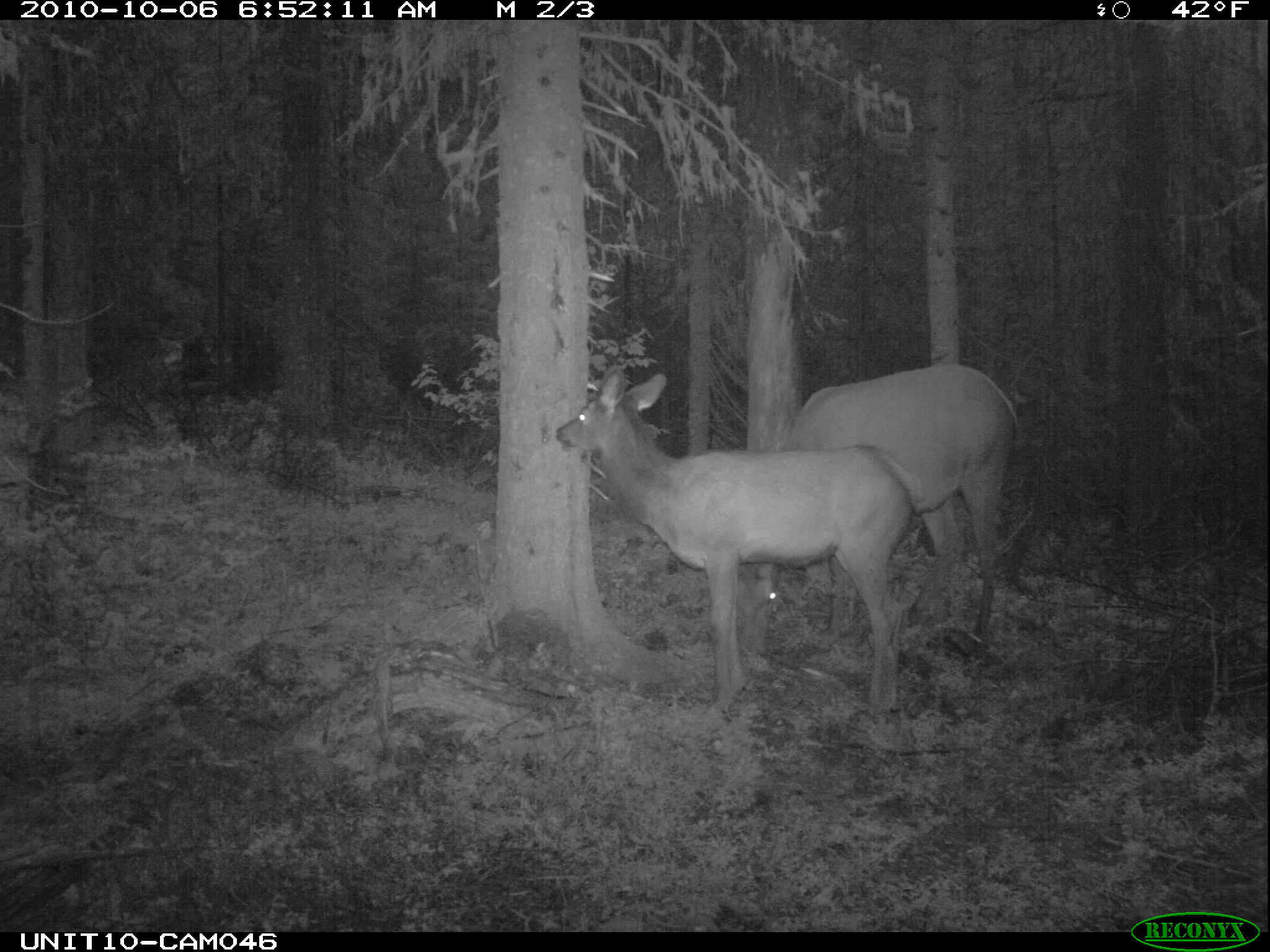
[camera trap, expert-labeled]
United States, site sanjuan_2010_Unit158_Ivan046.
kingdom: Animalia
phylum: Chordata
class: Mammalia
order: Artiodactyla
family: Cervidae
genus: Cervus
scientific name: Cervus elaphus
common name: red deer